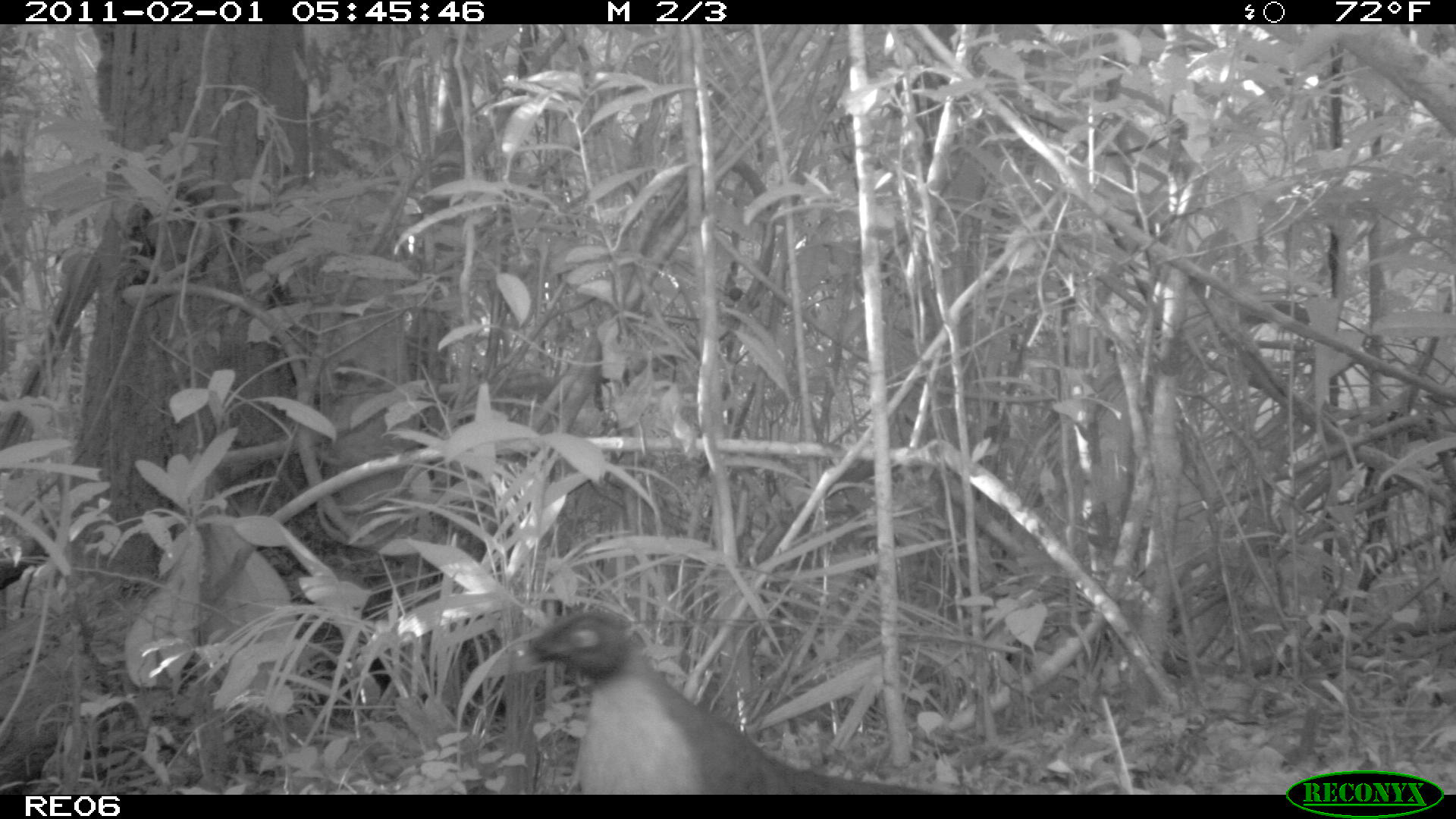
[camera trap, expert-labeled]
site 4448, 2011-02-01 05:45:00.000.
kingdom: Animalia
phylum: Chordata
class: Aves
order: Cuculiformes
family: Cuculidae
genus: Coua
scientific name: Coua serriana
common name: red-breasted coua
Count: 1.